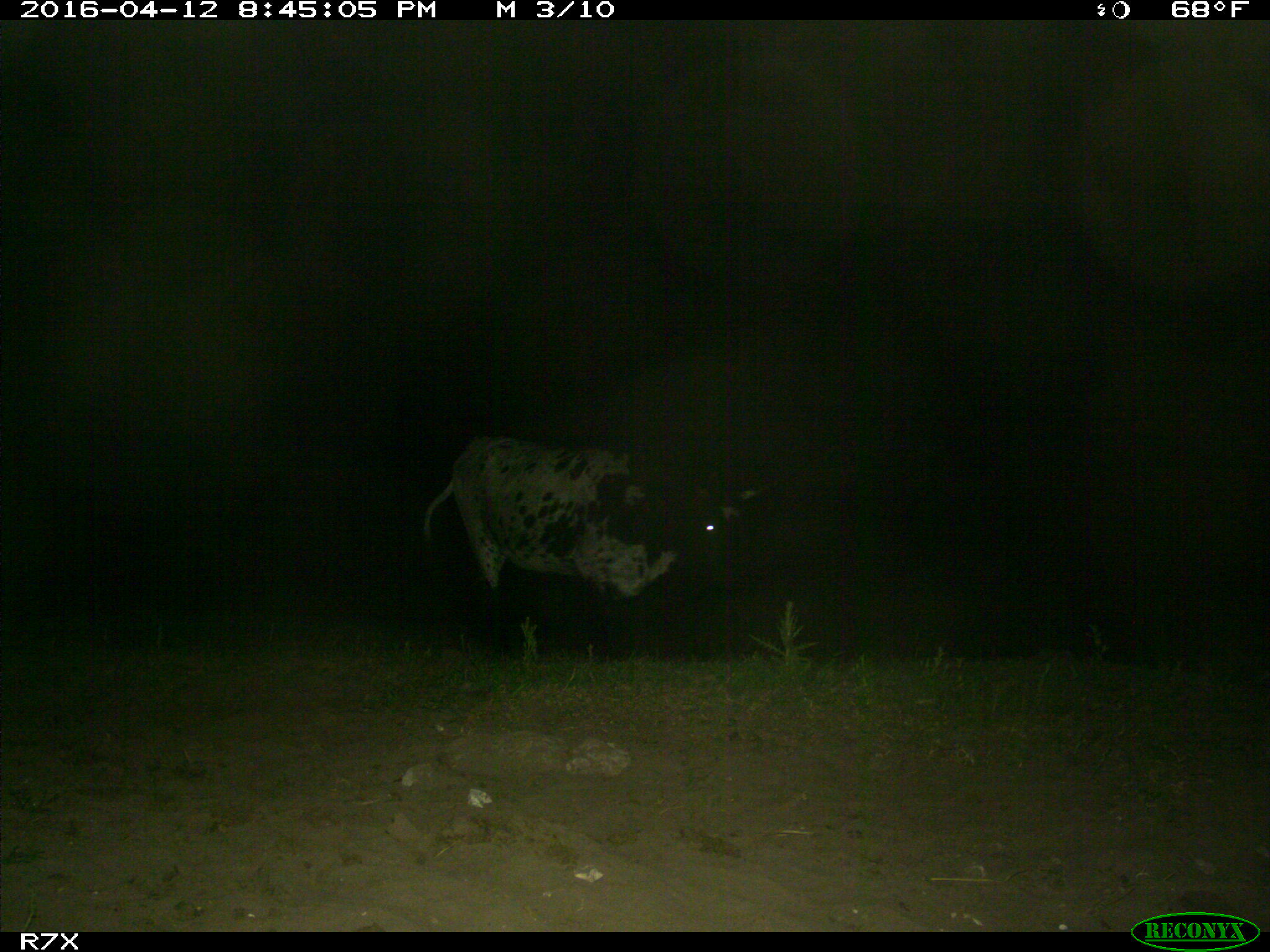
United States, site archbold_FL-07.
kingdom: Animalia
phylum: Chordata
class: Mammalia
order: Artiodactyla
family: Bovidae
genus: Bos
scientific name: Bos taurus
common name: domestic cow